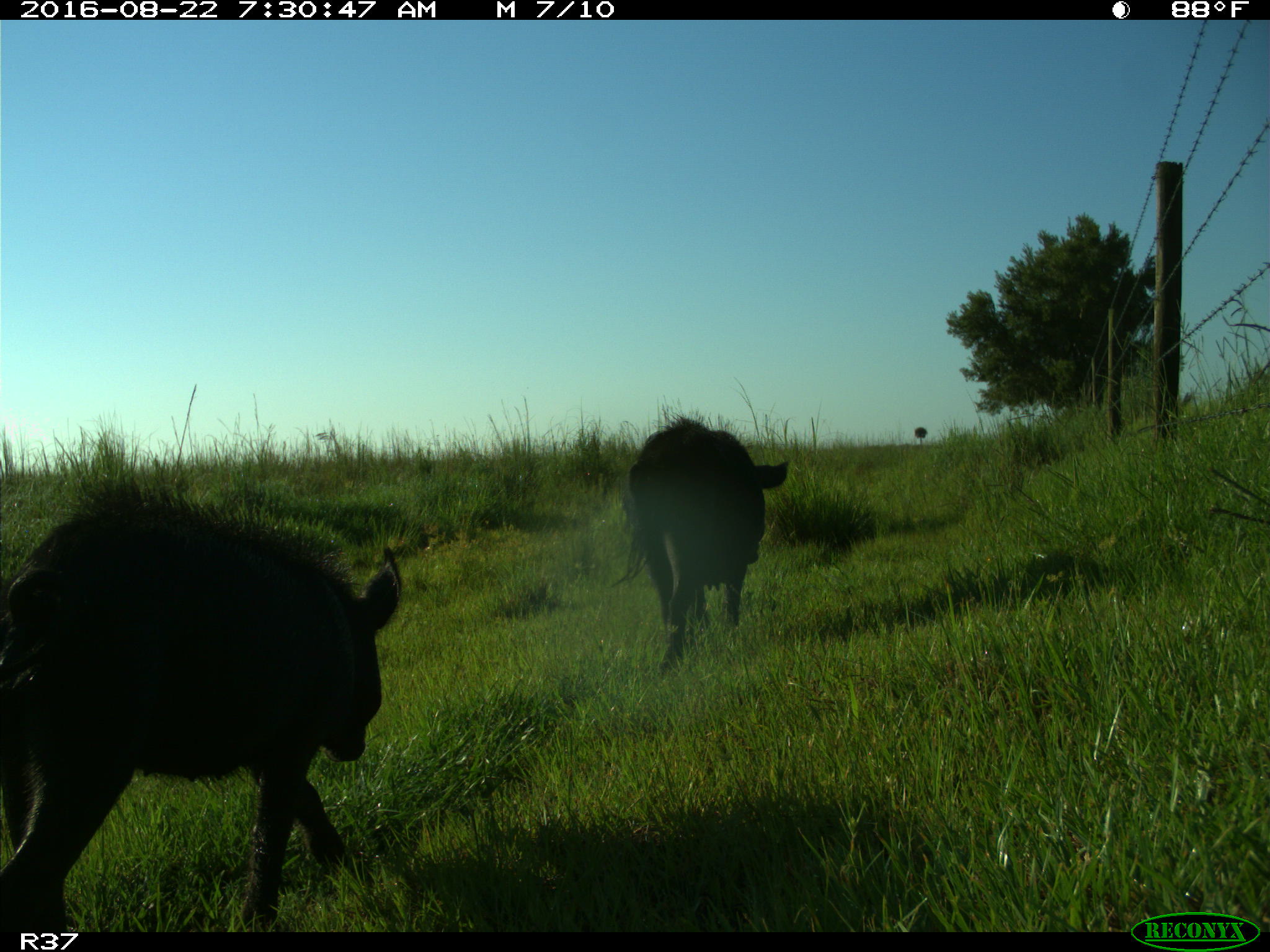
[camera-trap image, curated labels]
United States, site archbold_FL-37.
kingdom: Animalia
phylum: Chordata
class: Mammalia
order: Artiodactyla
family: Suidae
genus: Sus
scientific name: Sus scrofa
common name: wild boar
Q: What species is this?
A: Sus scrofa (wild boar).